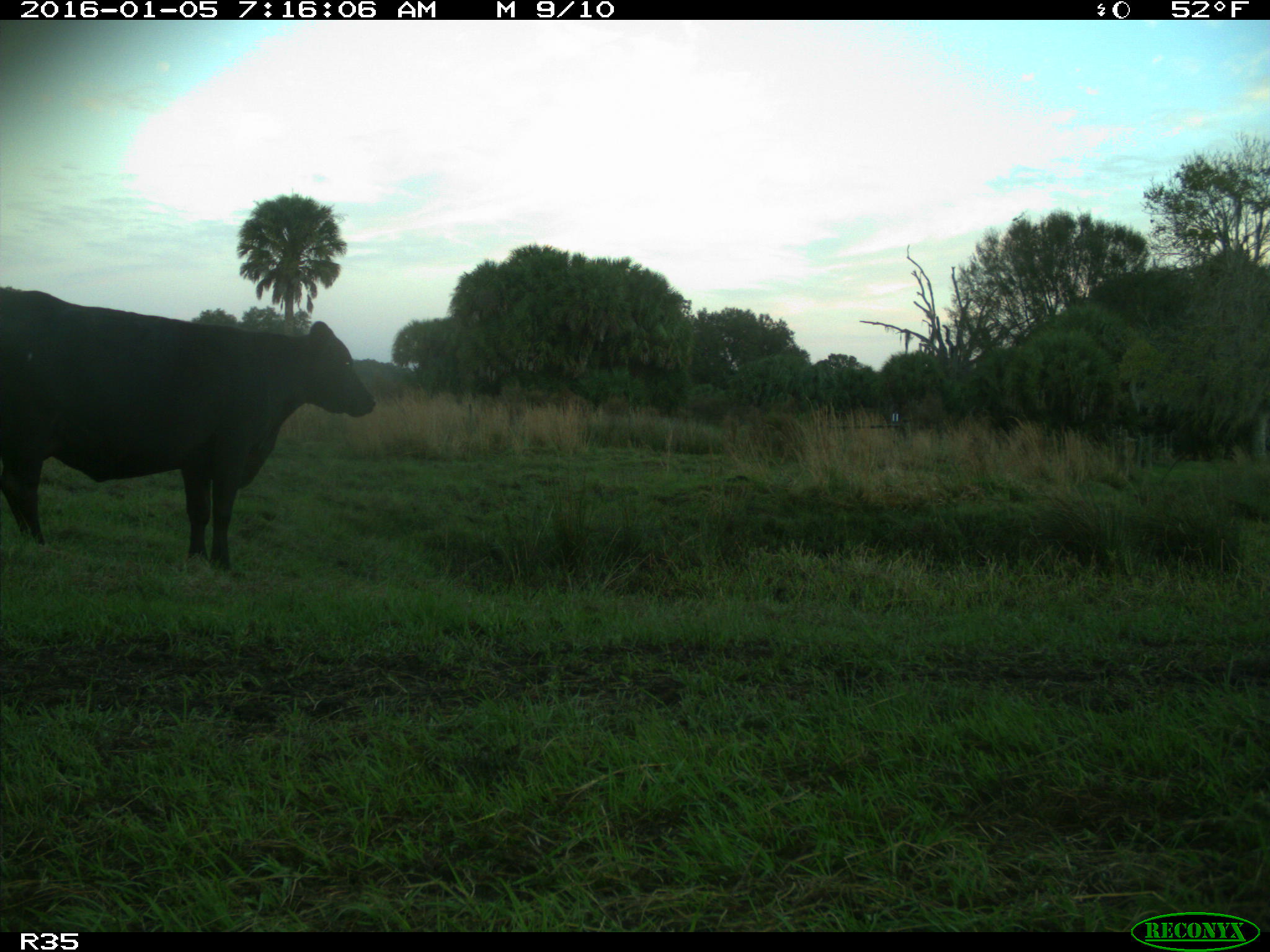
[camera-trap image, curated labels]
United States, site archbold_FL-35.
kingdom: Animalia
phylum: Chordata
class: Mammalia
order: Artiodactyla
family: Bovidae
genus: Bos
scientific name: Bos taurus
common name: domestic cow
Bos taurus (domestic cow).